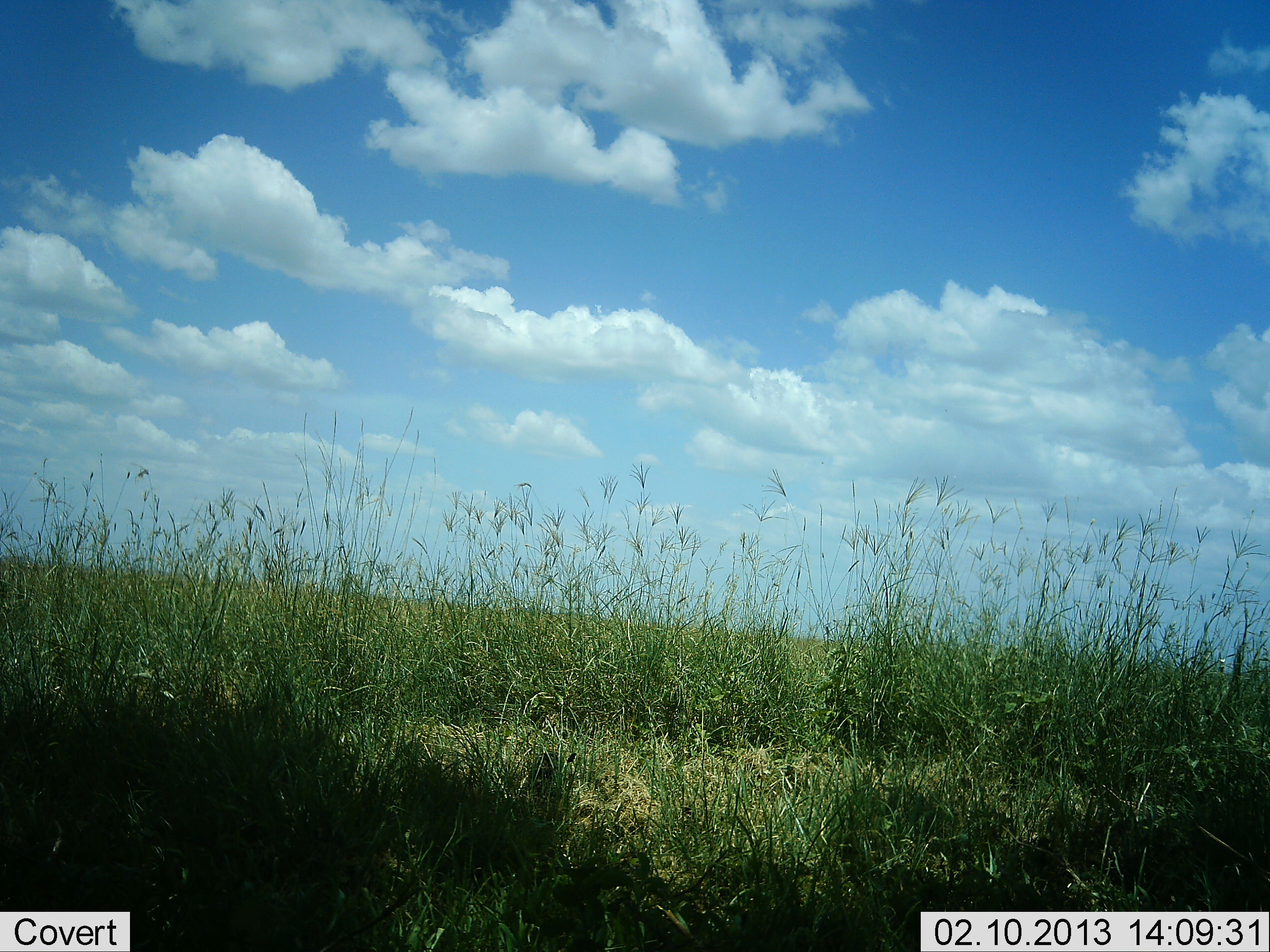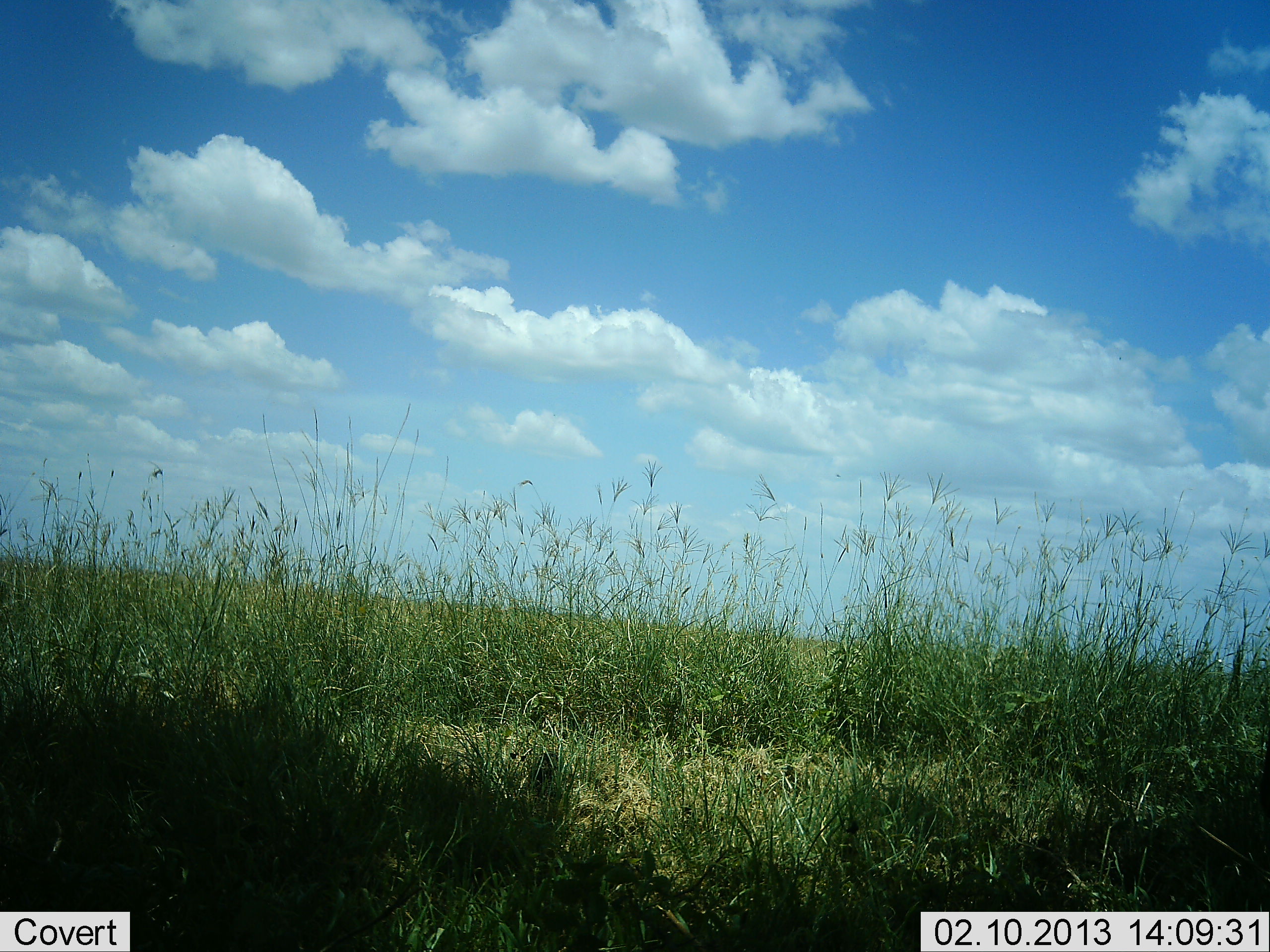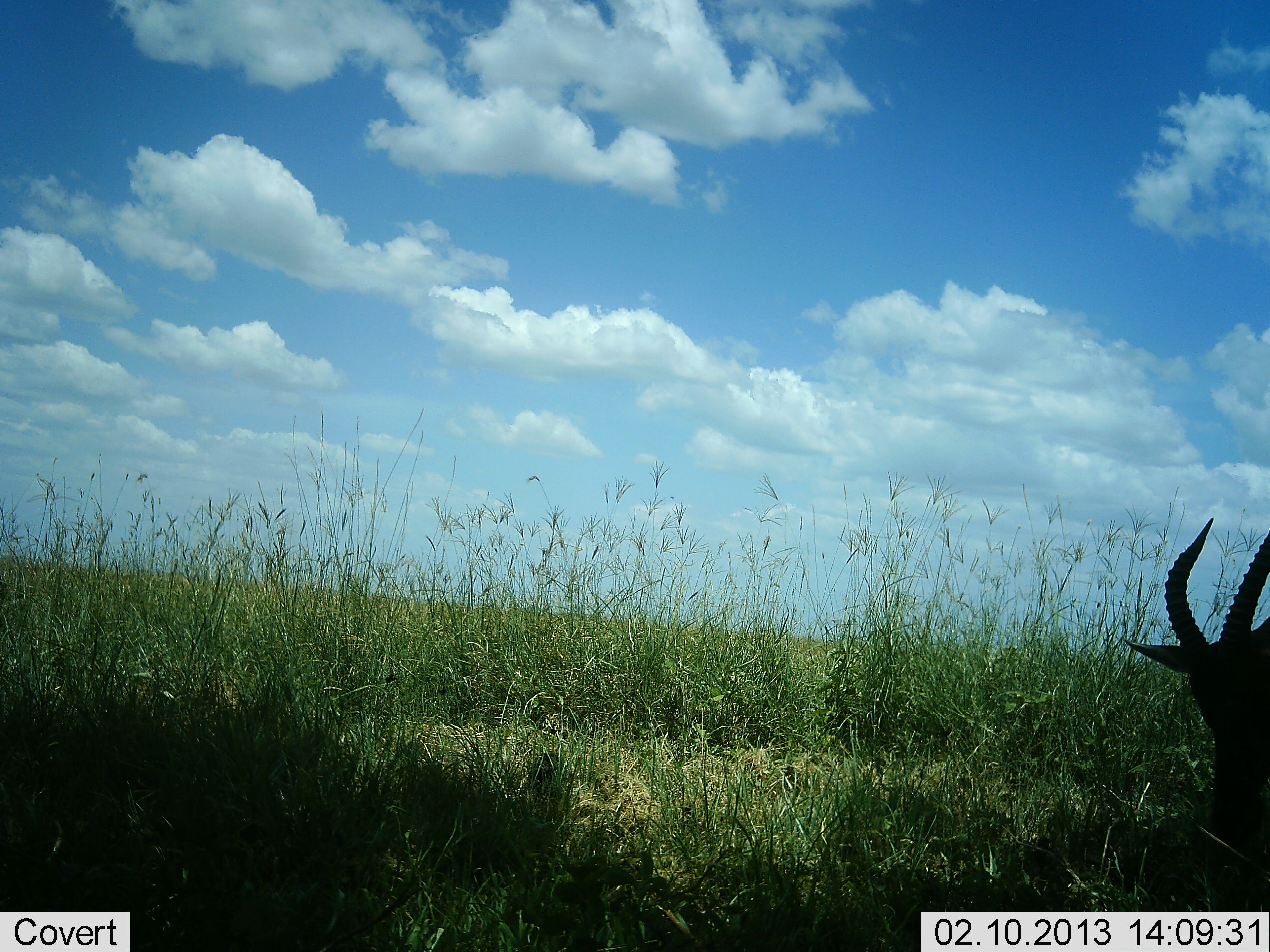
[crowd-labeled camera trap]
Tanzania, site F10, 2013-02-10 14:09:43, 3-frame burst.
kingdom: Animalia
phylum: Chordata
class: Mammalia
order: Artiodactyla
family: Bovidae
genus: Damaliscus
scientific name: Damaliscus lunatus jimela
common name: topi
Topi (Damaliscus lunatus jimela), count 1. Behavior (volunteer vote fractions): standing 7%, resting 0%, moving 67%, interacting 0%. Young present (vote fraction): 0%. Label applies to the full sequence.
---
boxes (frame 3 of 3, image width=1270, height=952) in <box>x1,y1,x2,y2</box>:
animal: <box>1121,518,1270,911</box>